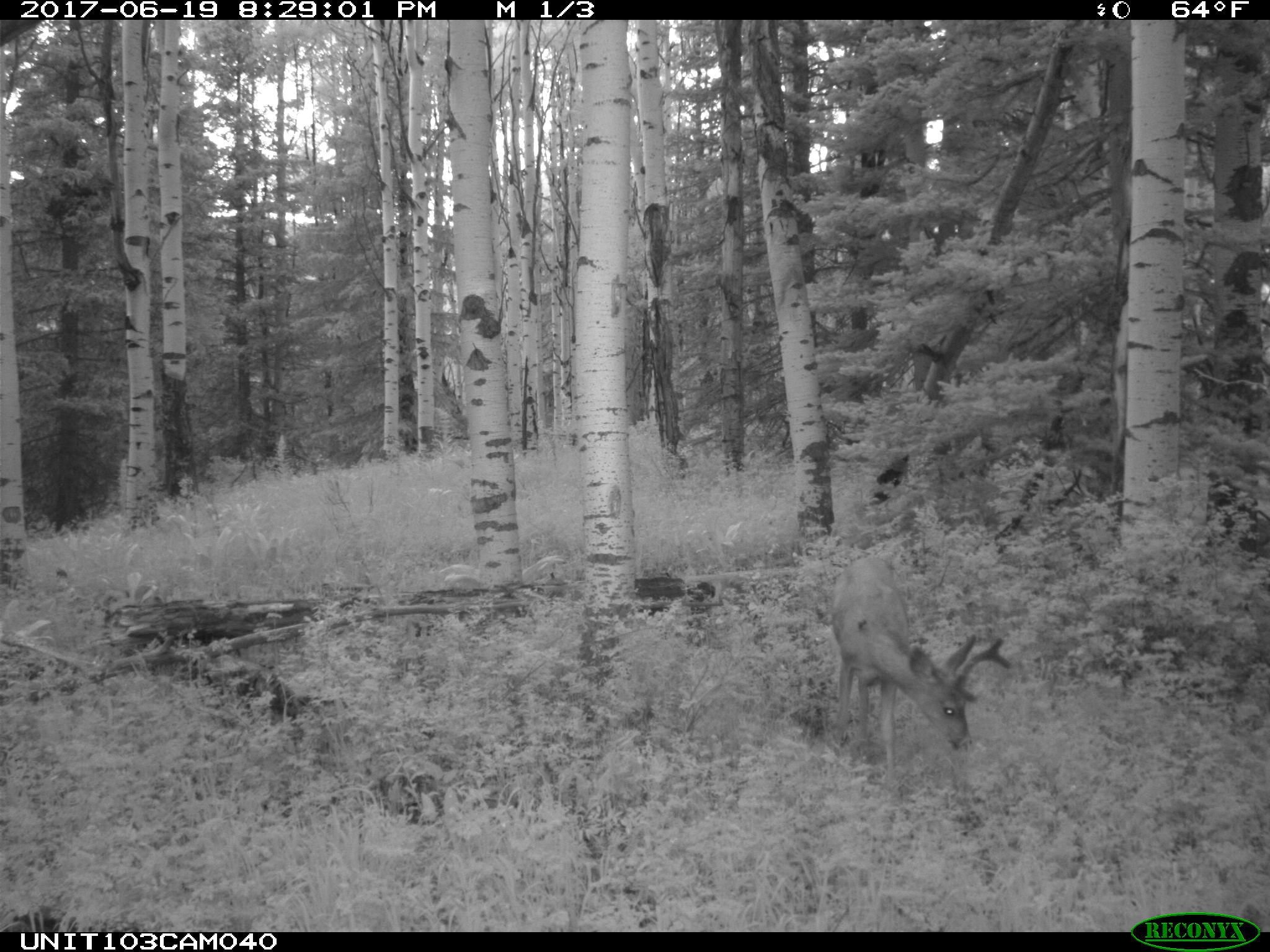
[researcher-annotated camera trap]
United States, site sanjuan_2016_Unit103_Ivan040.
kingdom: Animalia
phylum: Chordata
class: Mammalia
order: Artiodactyla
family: Cervidae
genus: Odocoileus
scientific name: Odocoileus hemionus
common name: mule deer